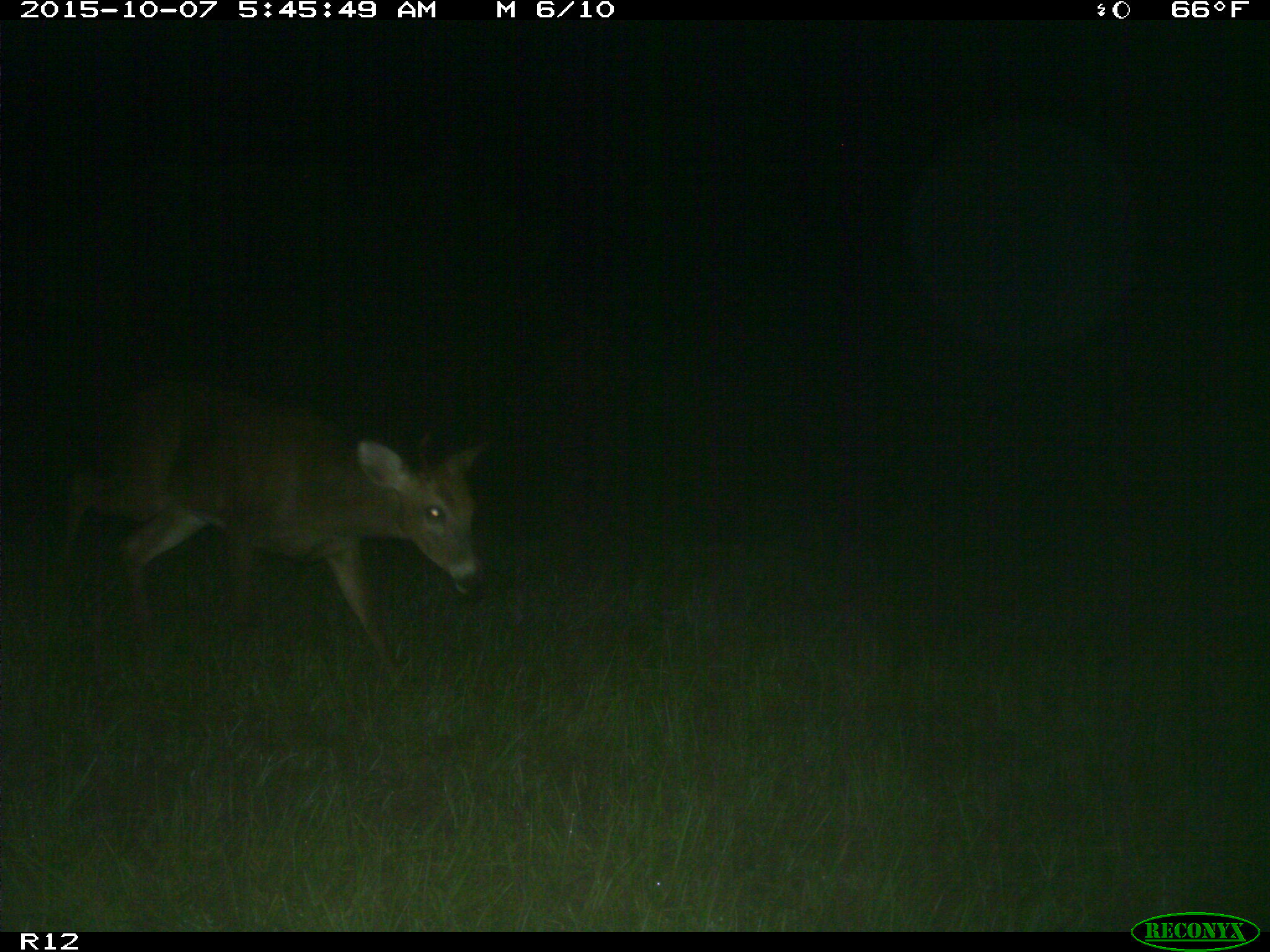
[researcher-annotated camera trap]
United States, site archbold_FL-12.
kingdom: Animalia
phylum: Chordata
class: Mammalia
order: Artiodactyla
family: Cervidae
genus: Odocoileus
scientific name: Odocoileus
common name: deer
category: unidentified deer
Unidentified deer (deer) (Odocoileus).